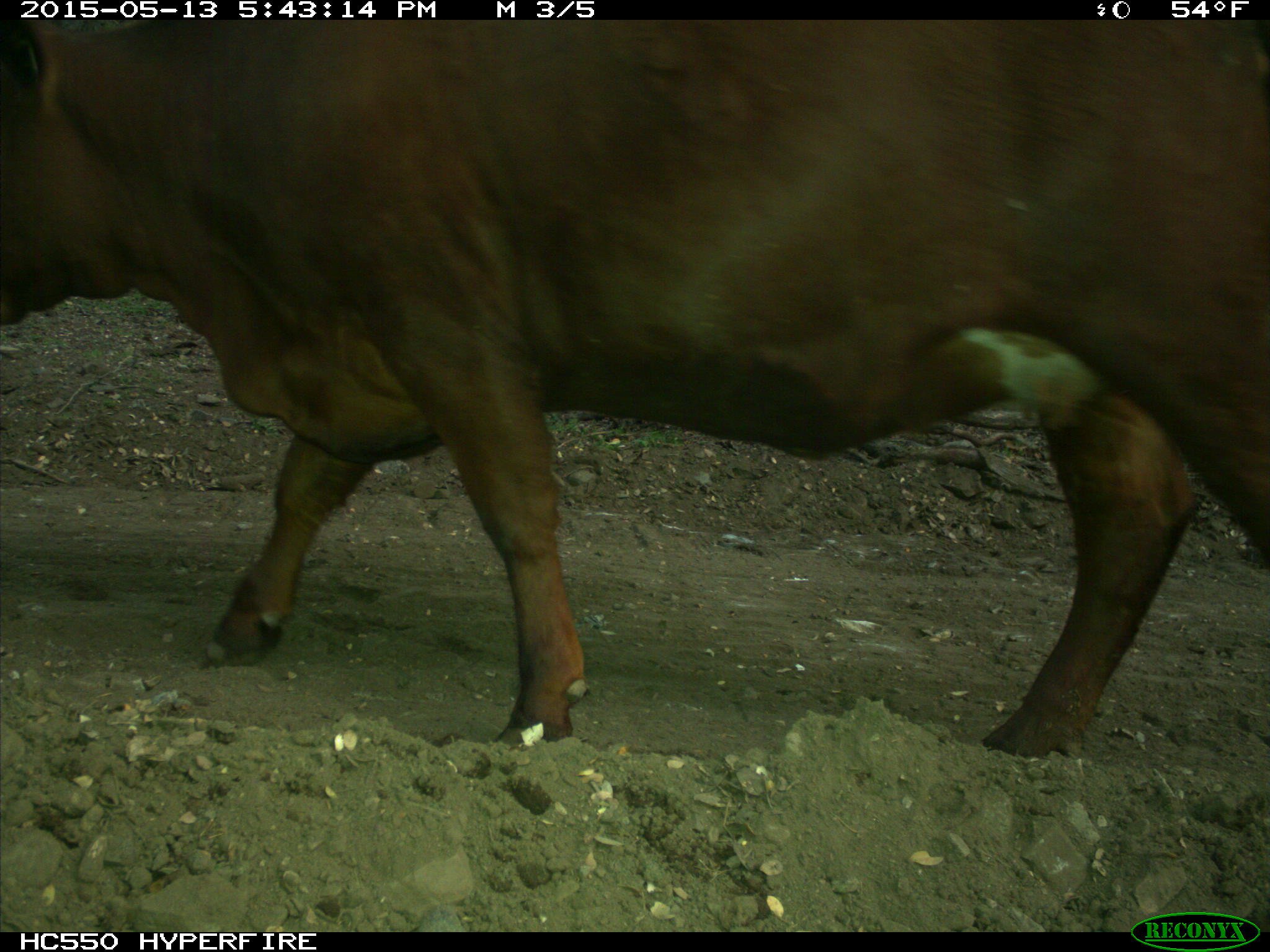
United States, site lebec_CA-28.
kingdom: Animalia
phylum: Chordata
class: Mammalia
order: Artiodactyla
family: Bovidae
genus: Bos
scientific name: Bos taurus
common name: domestic cow